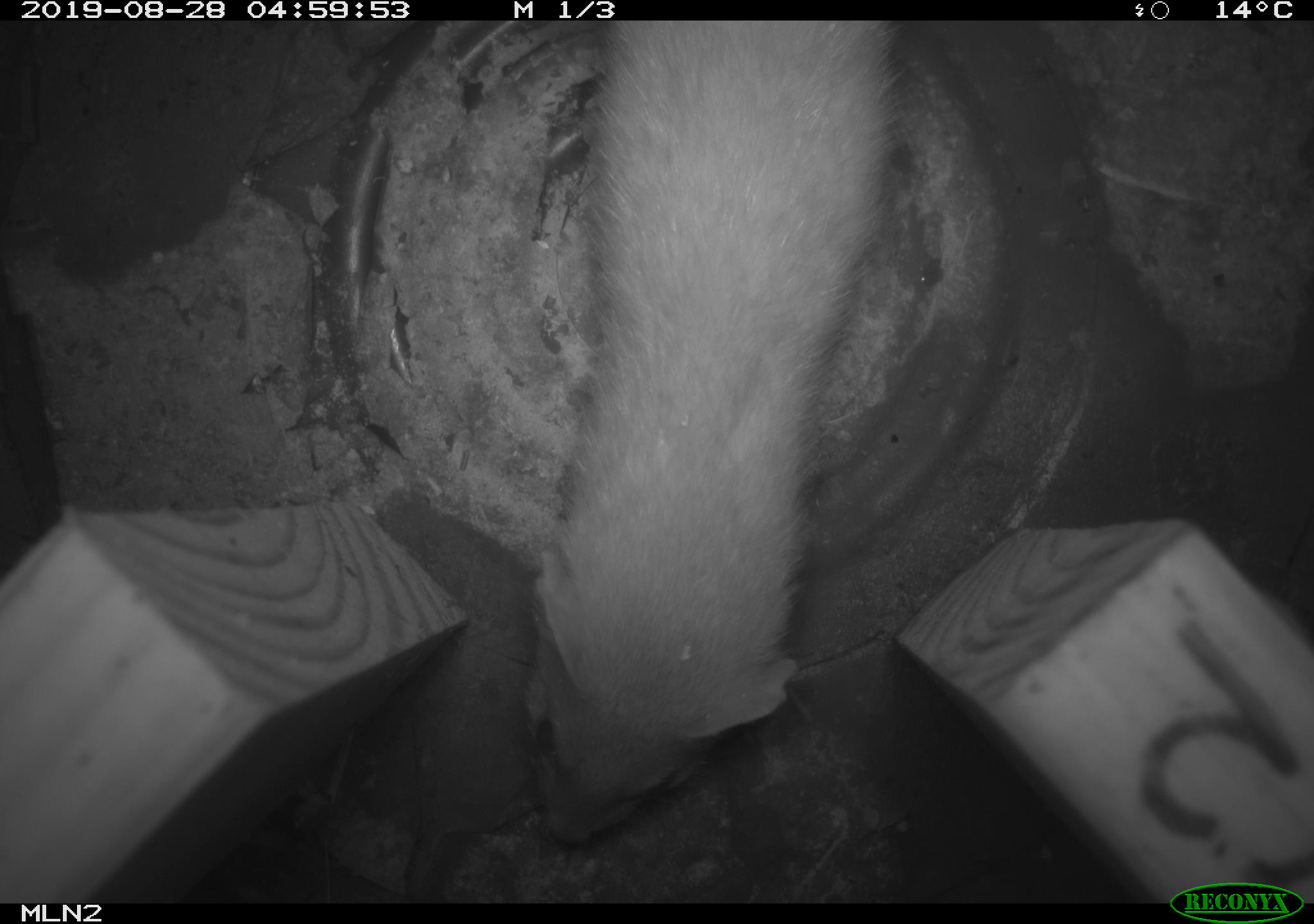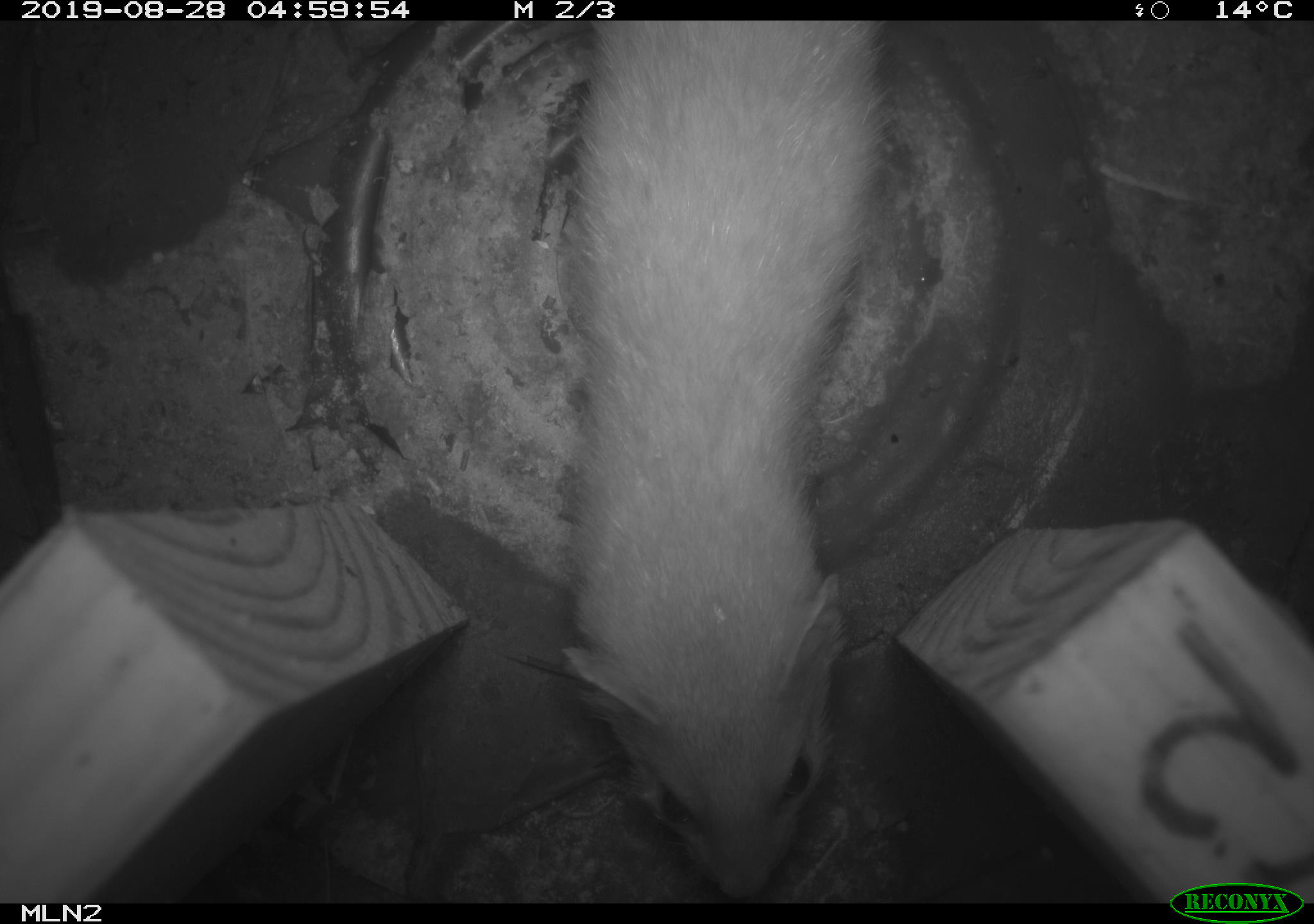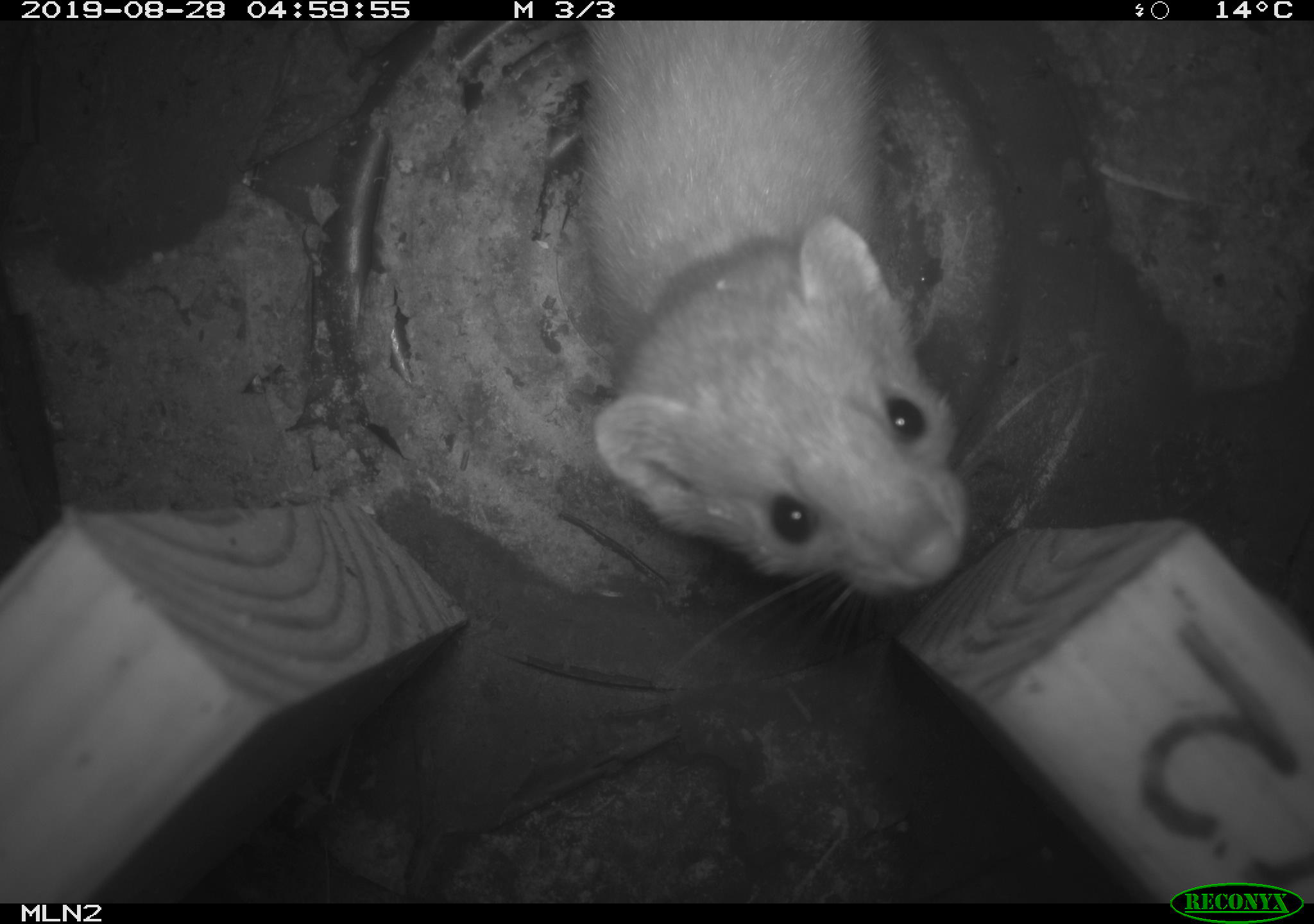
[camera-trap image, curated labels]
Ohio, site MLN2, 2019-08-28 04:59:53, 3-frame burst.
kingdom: Animalia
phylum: Chordata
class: Mammalia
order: Carnivora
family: Mustelidae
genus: Neogale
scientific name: Neogale frenata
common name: long-tailed weasel